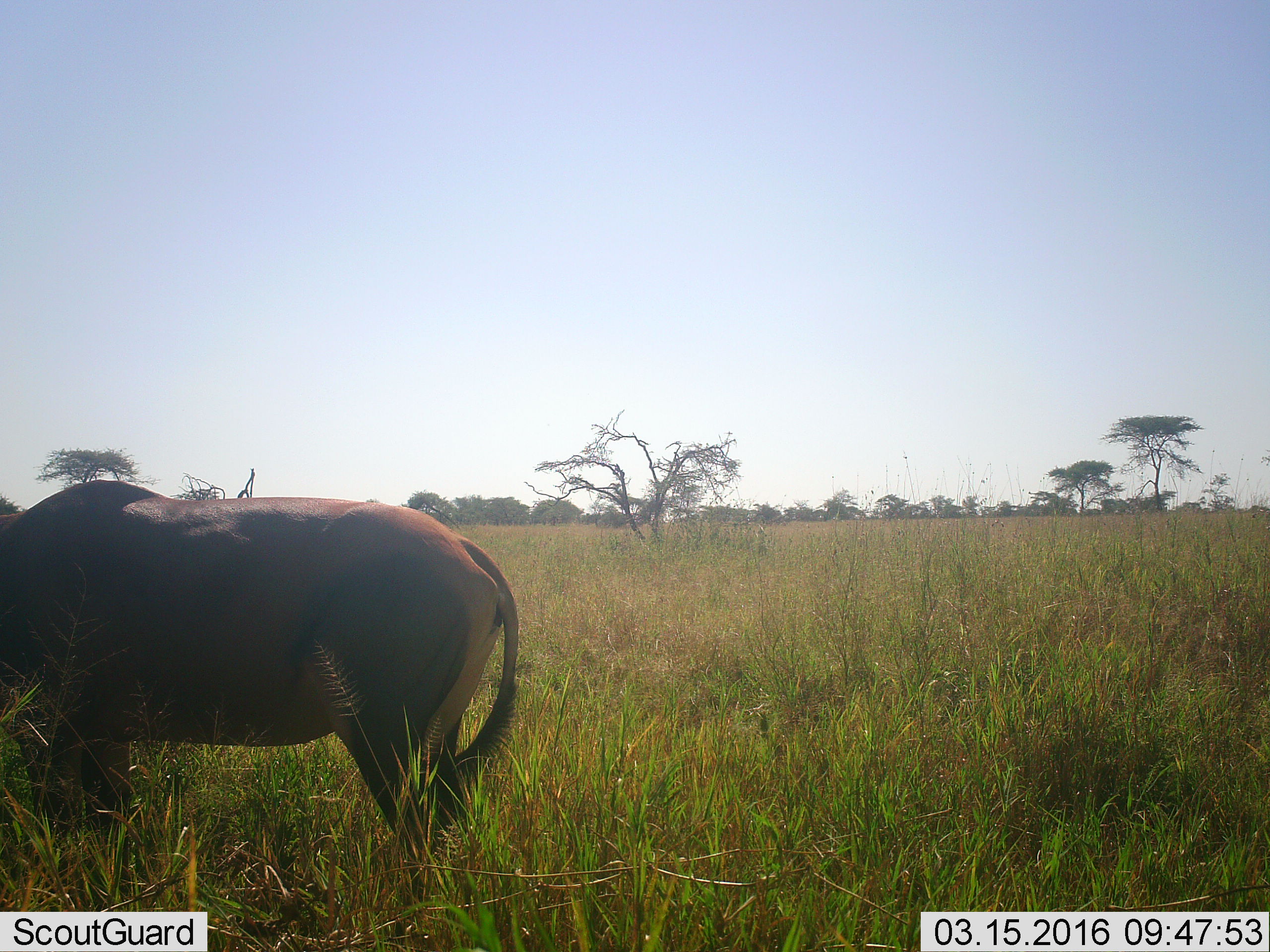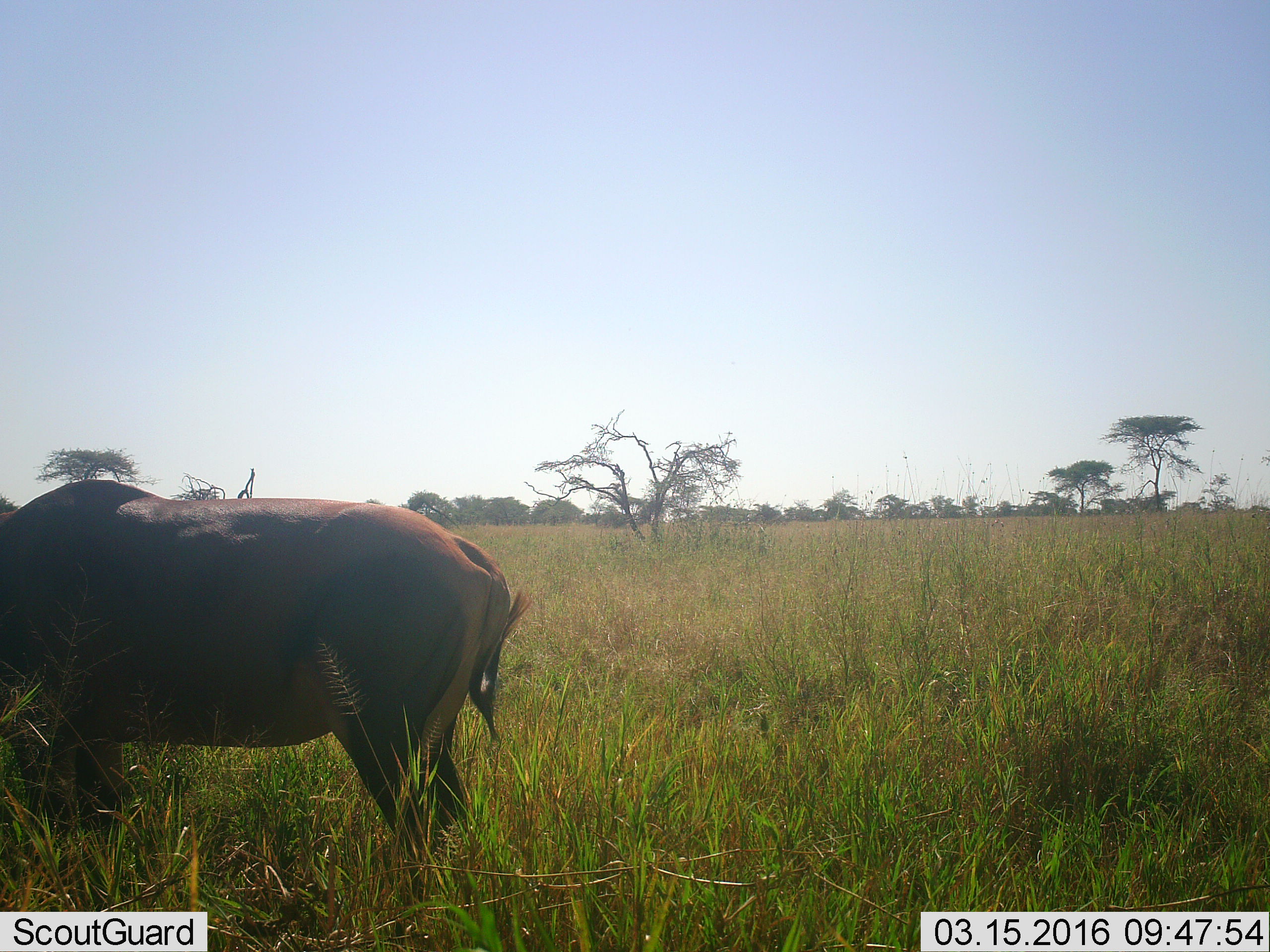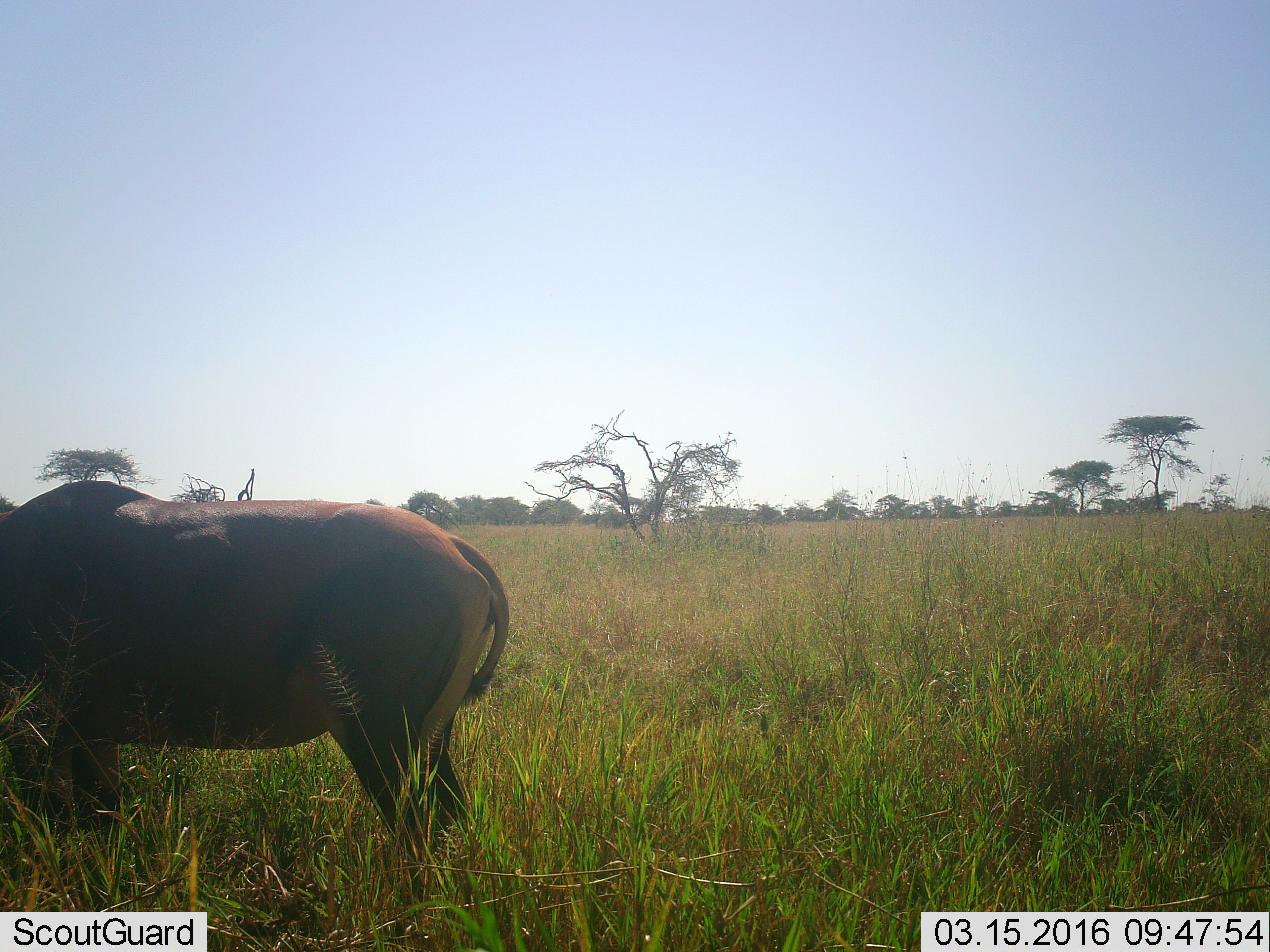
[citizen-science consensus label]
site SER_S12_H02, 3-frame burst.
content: unidentified animal